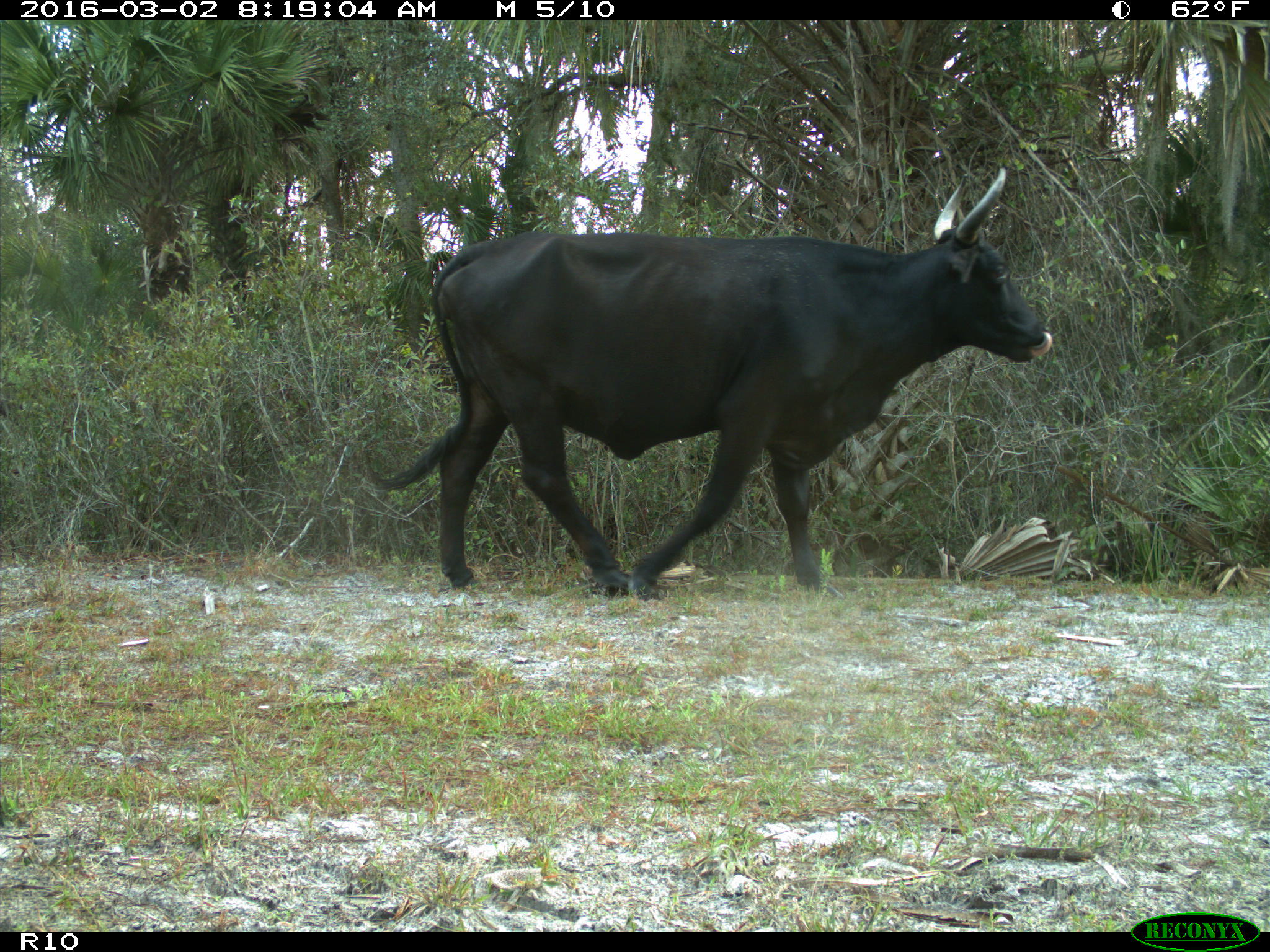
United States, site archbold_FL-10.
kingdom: Animalia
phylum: Chordata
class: Mammalia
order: Artiodactyla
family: Bovidae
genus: Bos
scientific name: Bos taurus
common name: domestic cow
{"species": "Bos taurus (domestic cow)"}